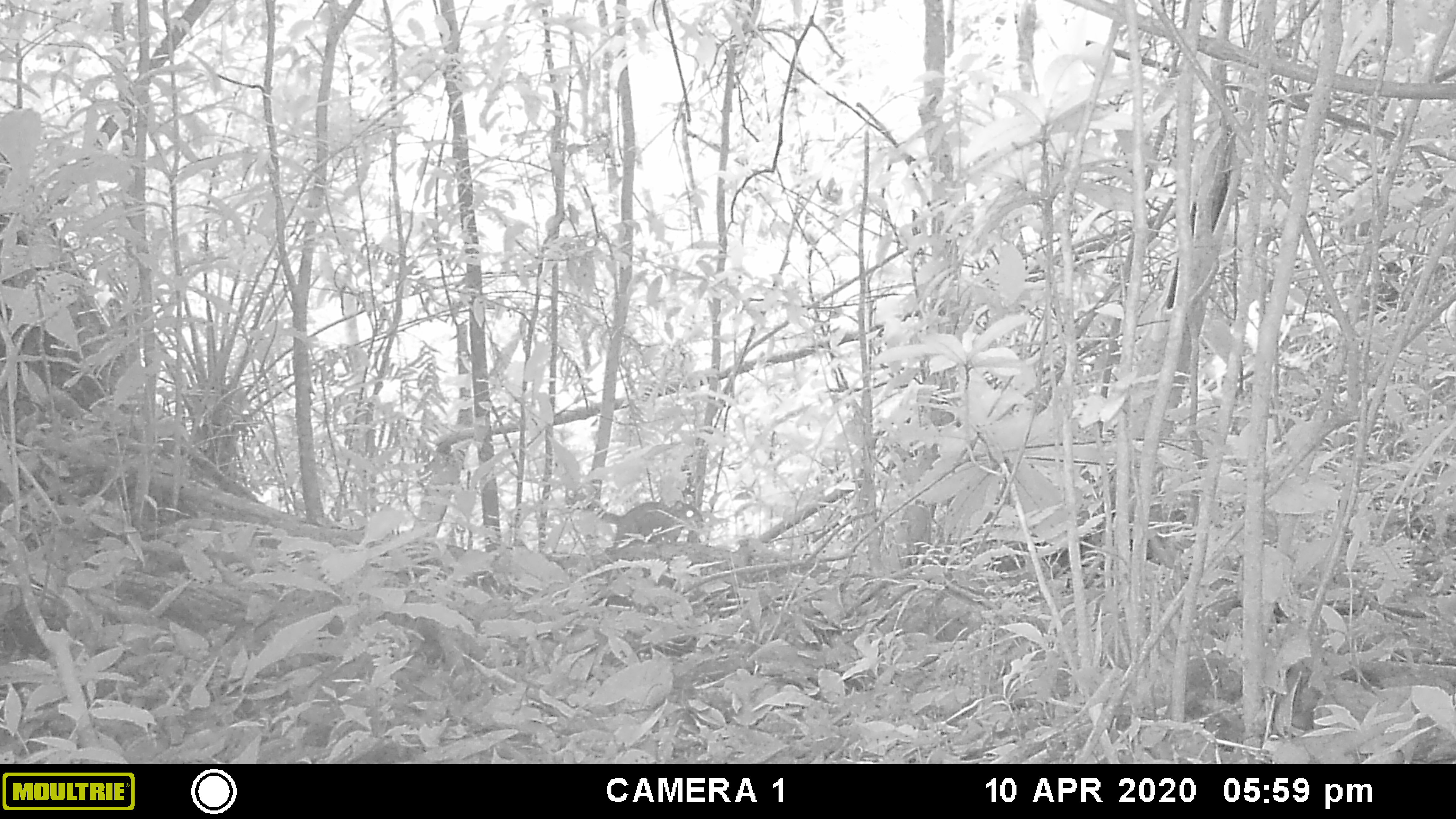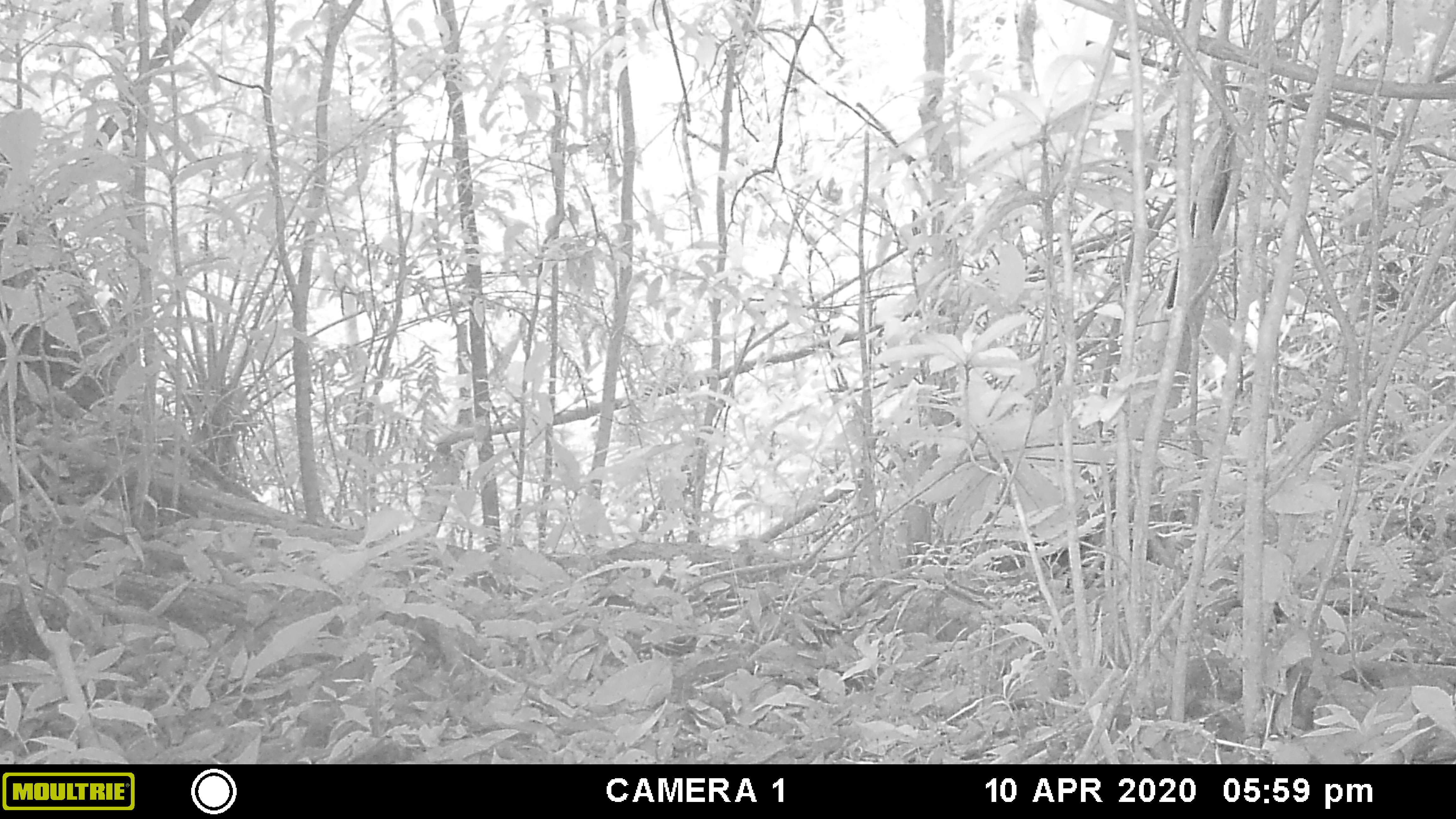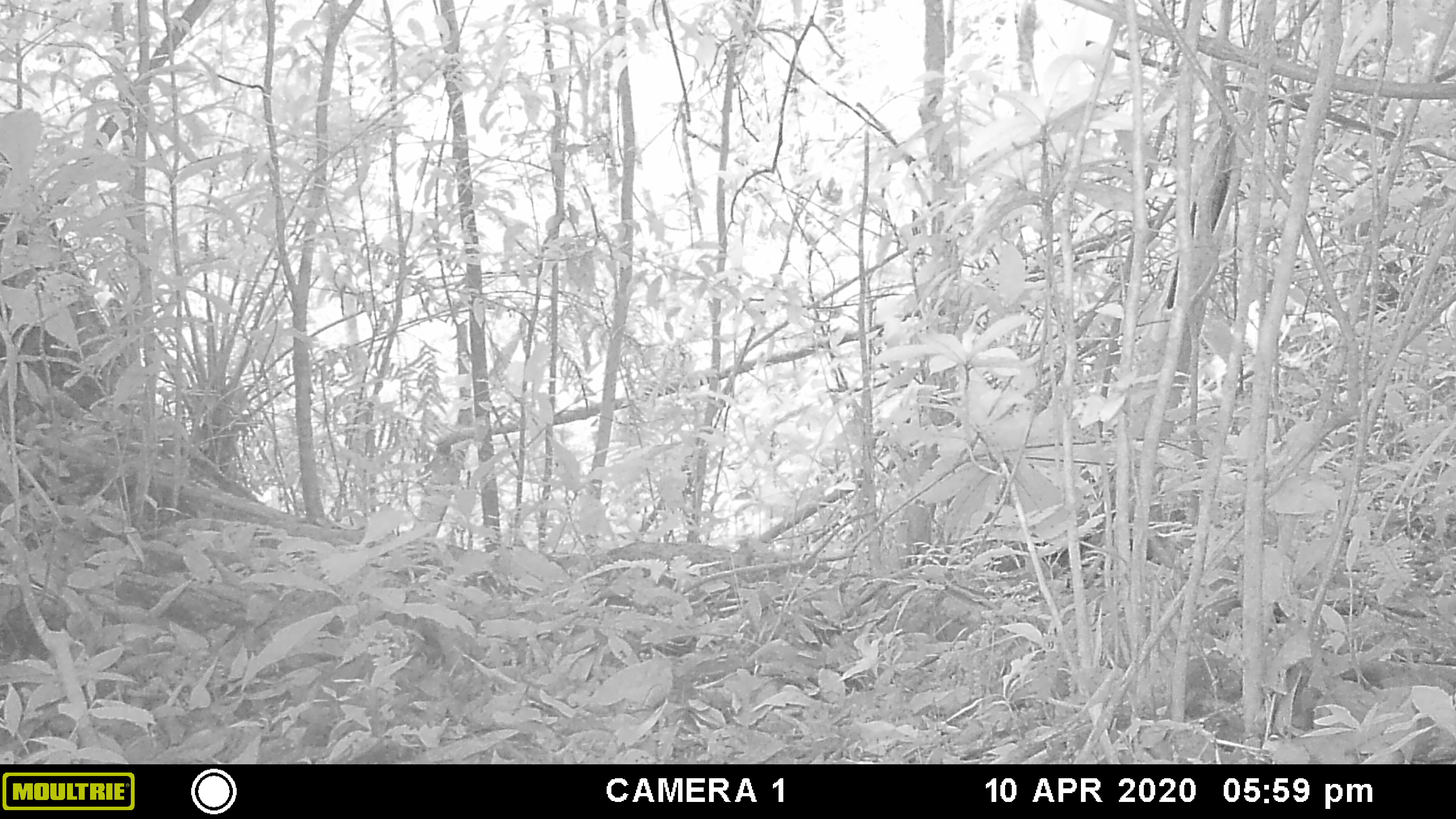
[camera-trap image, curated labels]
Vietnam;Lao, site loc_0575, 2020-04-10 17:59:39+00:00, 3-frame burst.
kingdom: Animalia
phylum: Chordata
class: Mammalia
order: Rodentia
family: Sciuridae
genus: Dremomys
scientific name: Dremomys rufigenis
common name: red-cheeked squirrel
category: red cheeked squirrel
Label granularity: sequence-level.